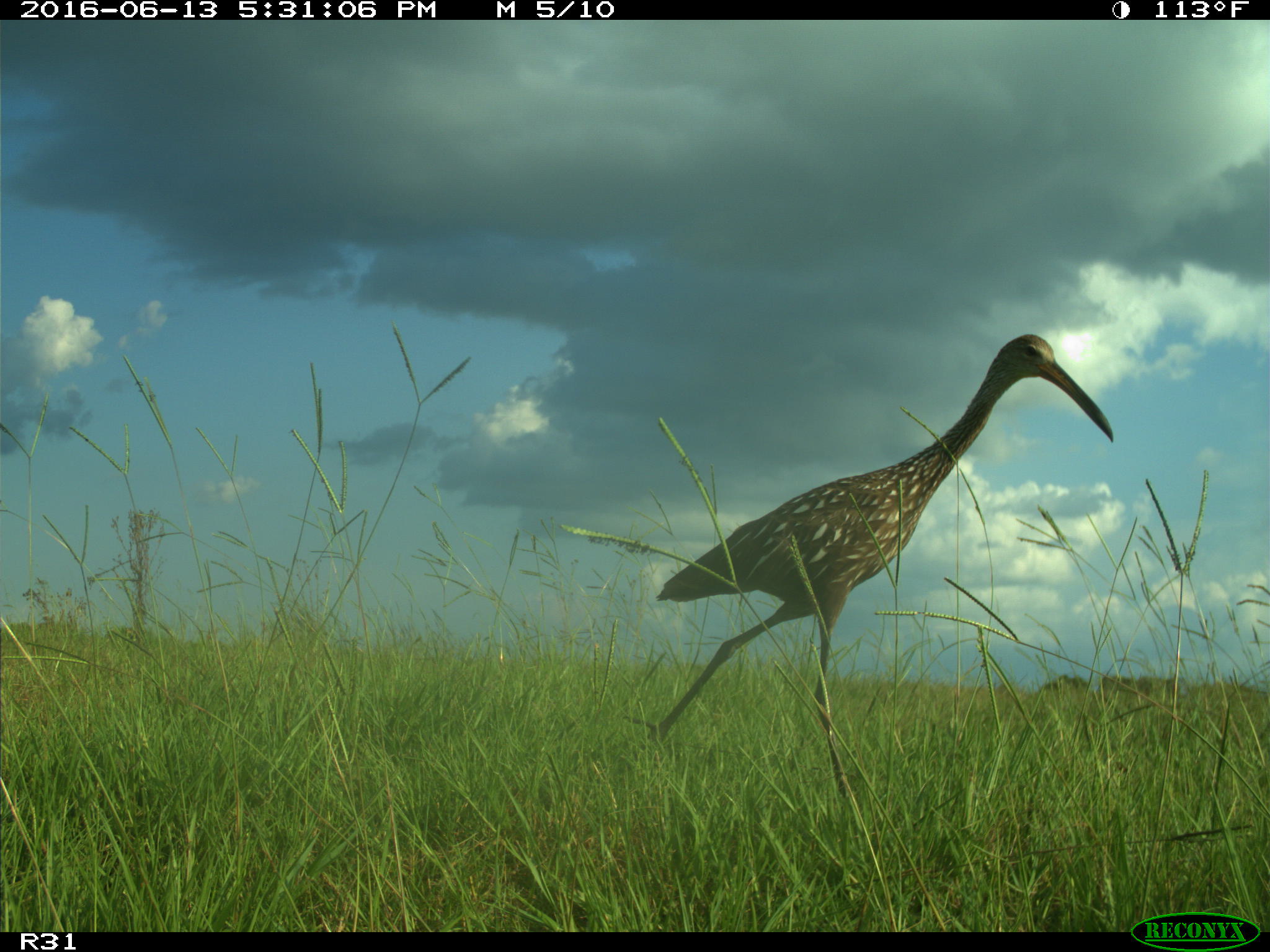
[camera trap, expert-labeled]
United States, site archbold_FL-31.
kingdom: Animalia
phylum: Chordata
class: Aves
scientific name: Aves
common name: birds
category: unidentified bird